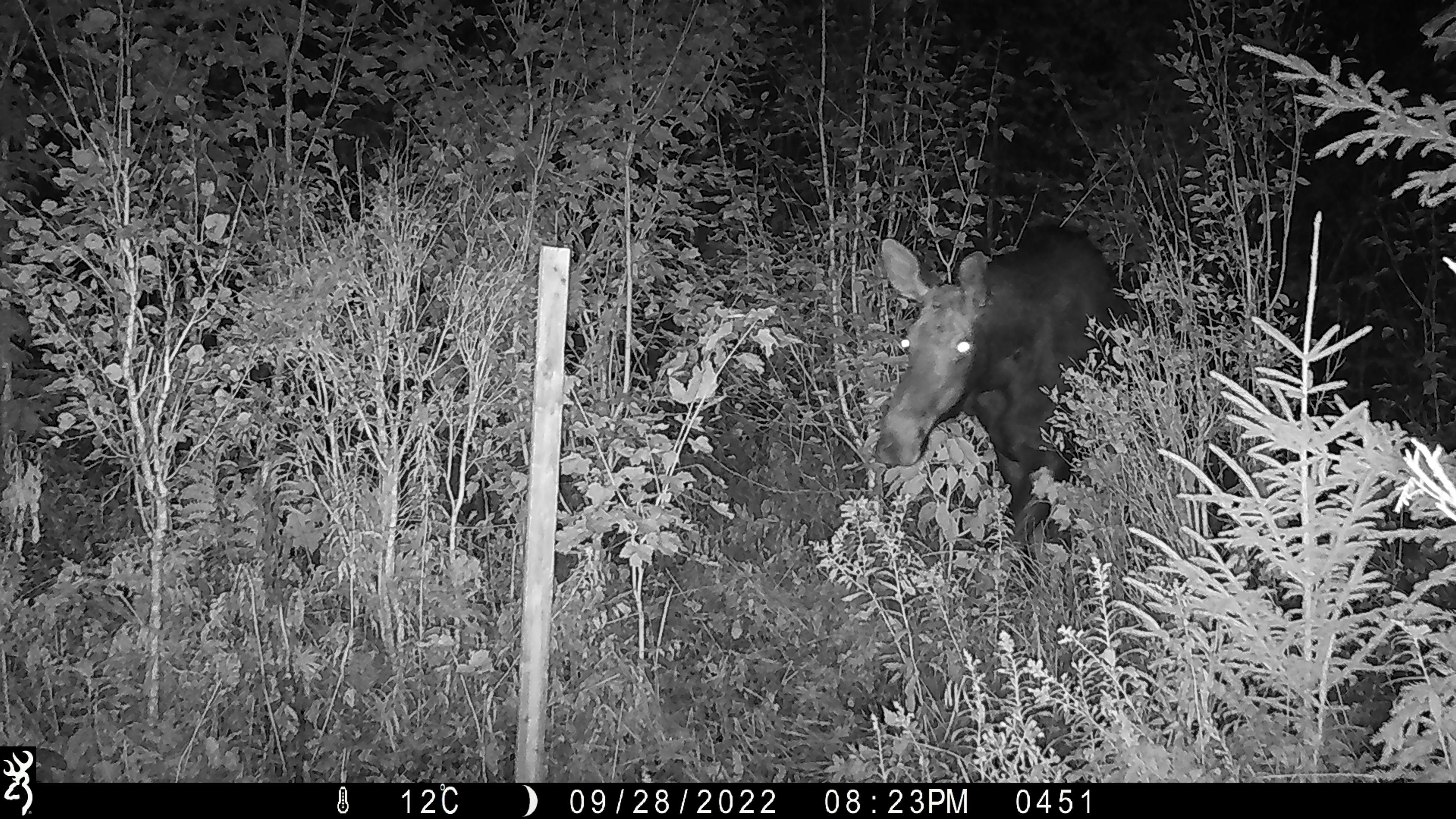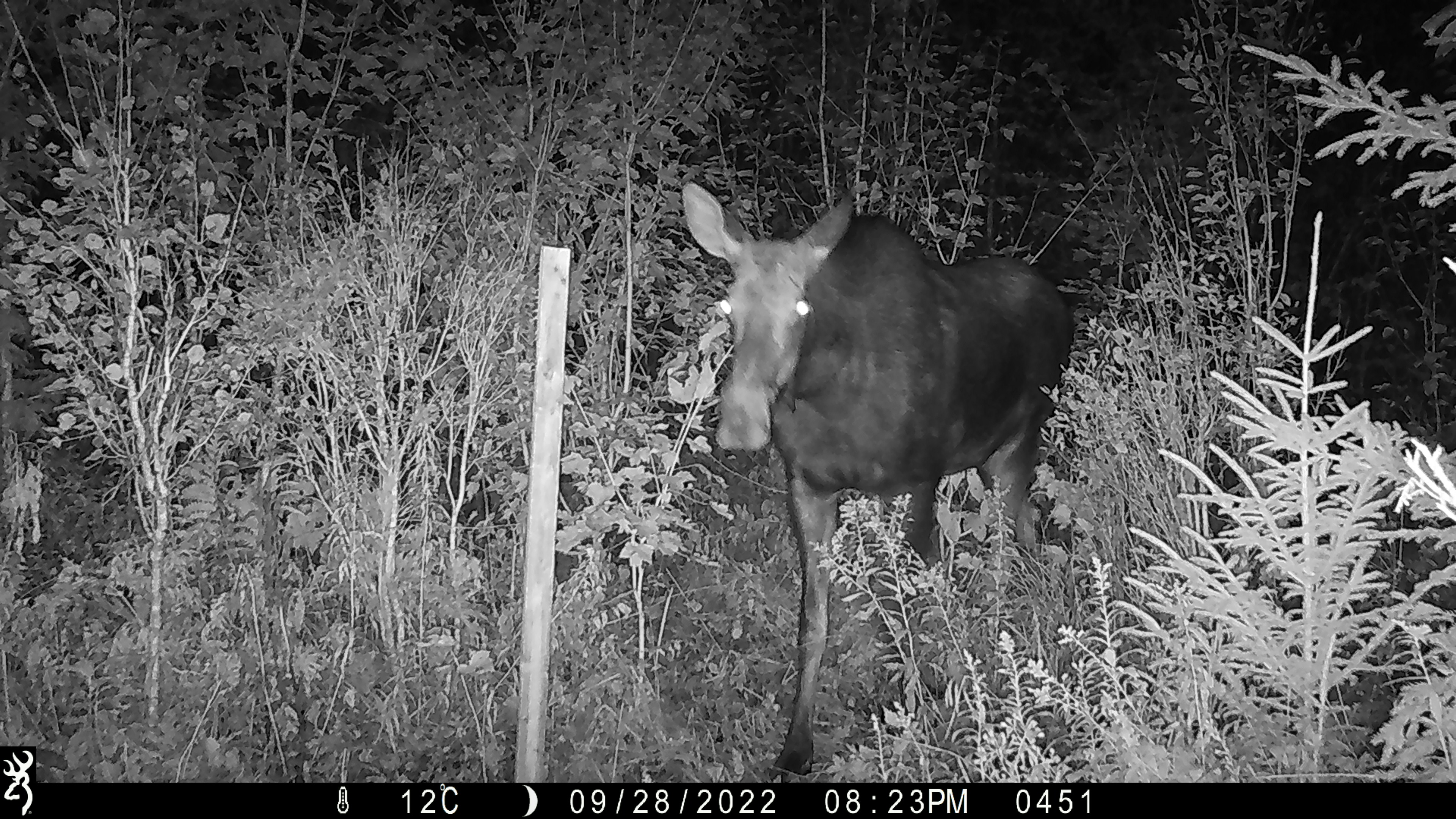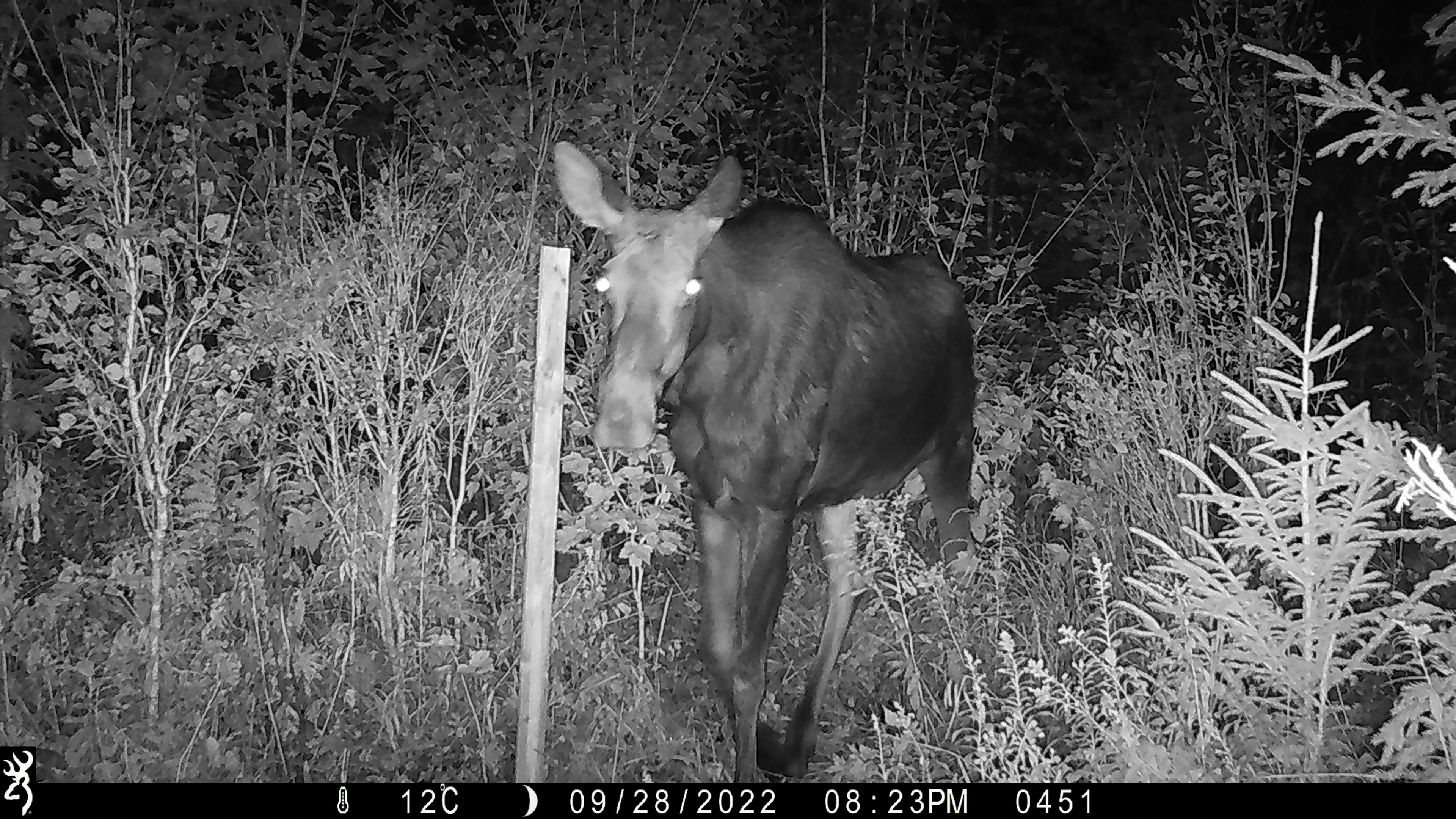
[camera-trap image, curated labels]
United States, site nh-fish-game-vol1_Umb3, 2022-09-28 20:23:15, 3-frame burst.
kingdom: Animalia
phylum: Chordata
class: Mammalia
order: Artiodactyla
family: Cervidae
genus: Alces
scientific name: Alces alces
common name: moose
Moose (Alces alces).